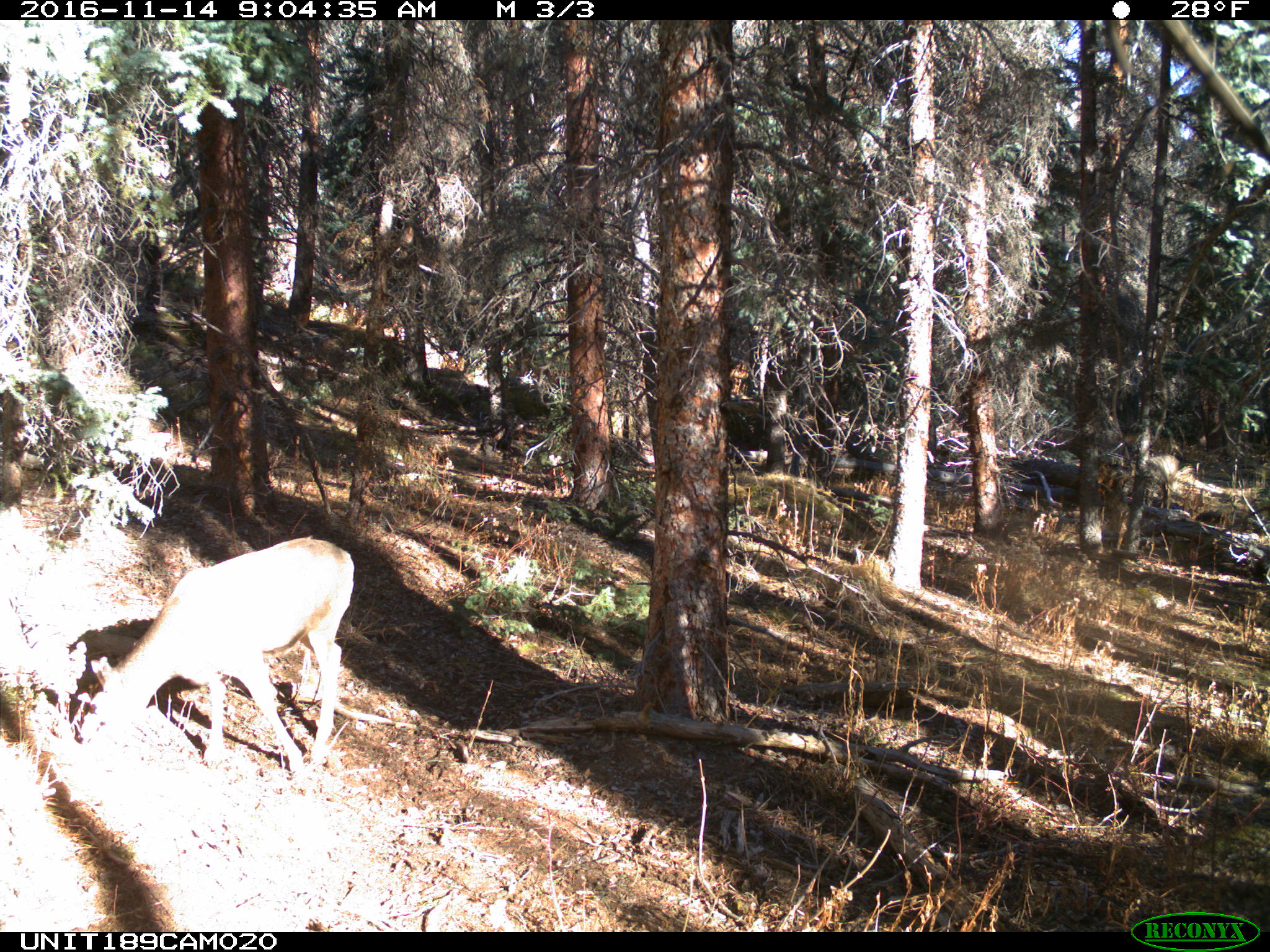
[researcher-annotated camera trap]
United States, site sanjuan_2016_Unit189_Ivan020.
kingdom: Animalia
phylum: Chordata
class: Mammalia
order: Artiodactyla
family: Cervidae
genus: Odocoileus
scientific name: Odocoileus hemionus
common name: mule deer